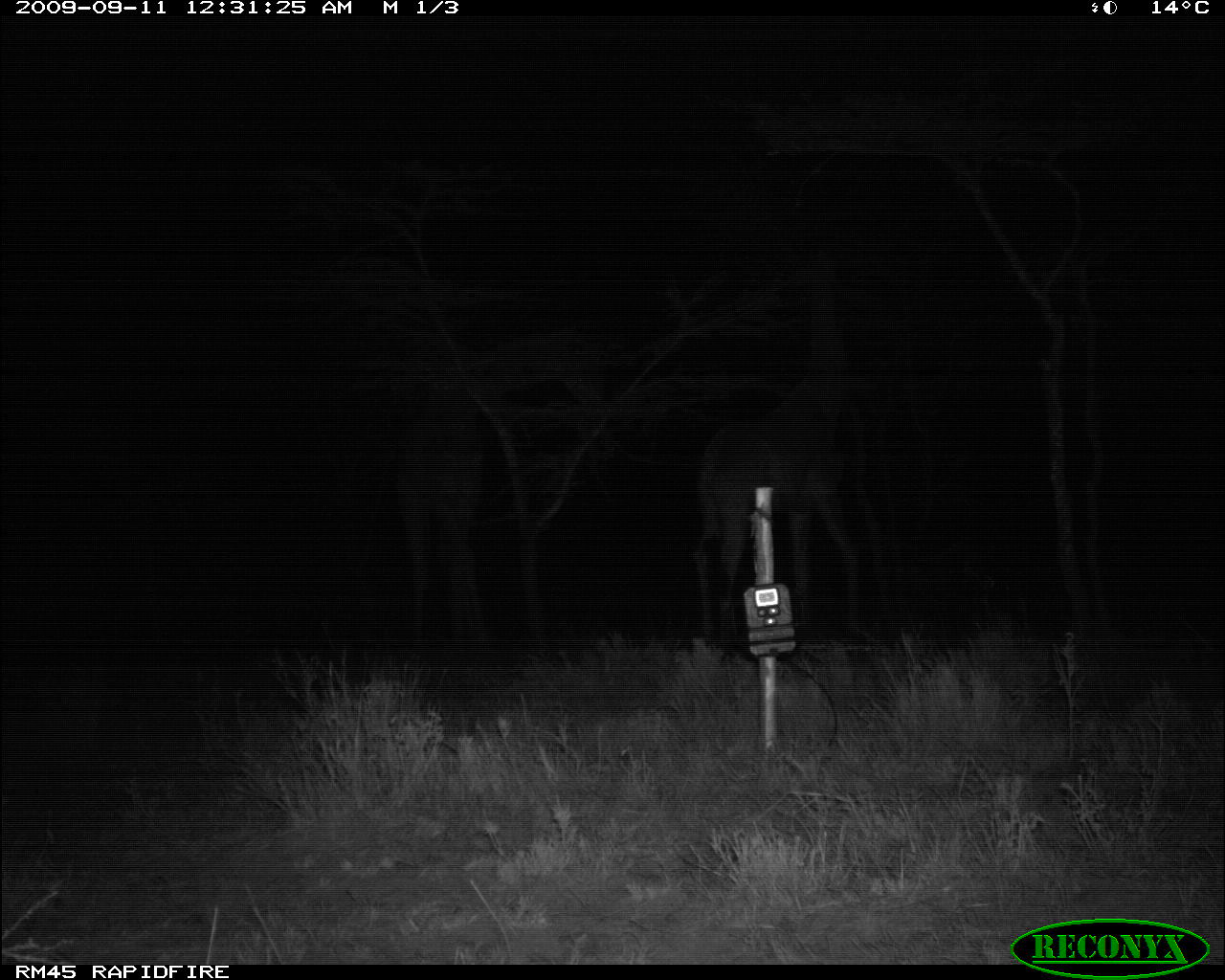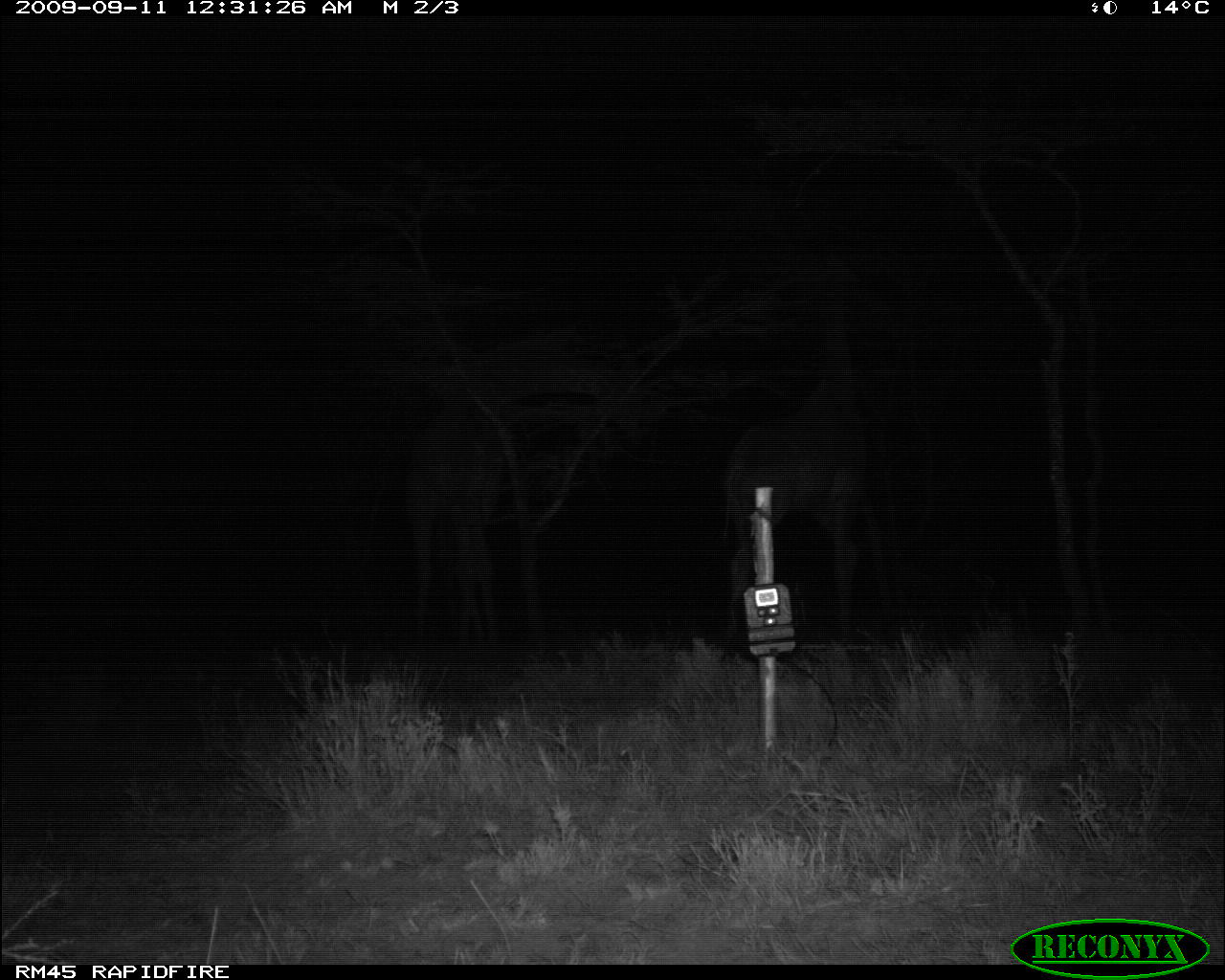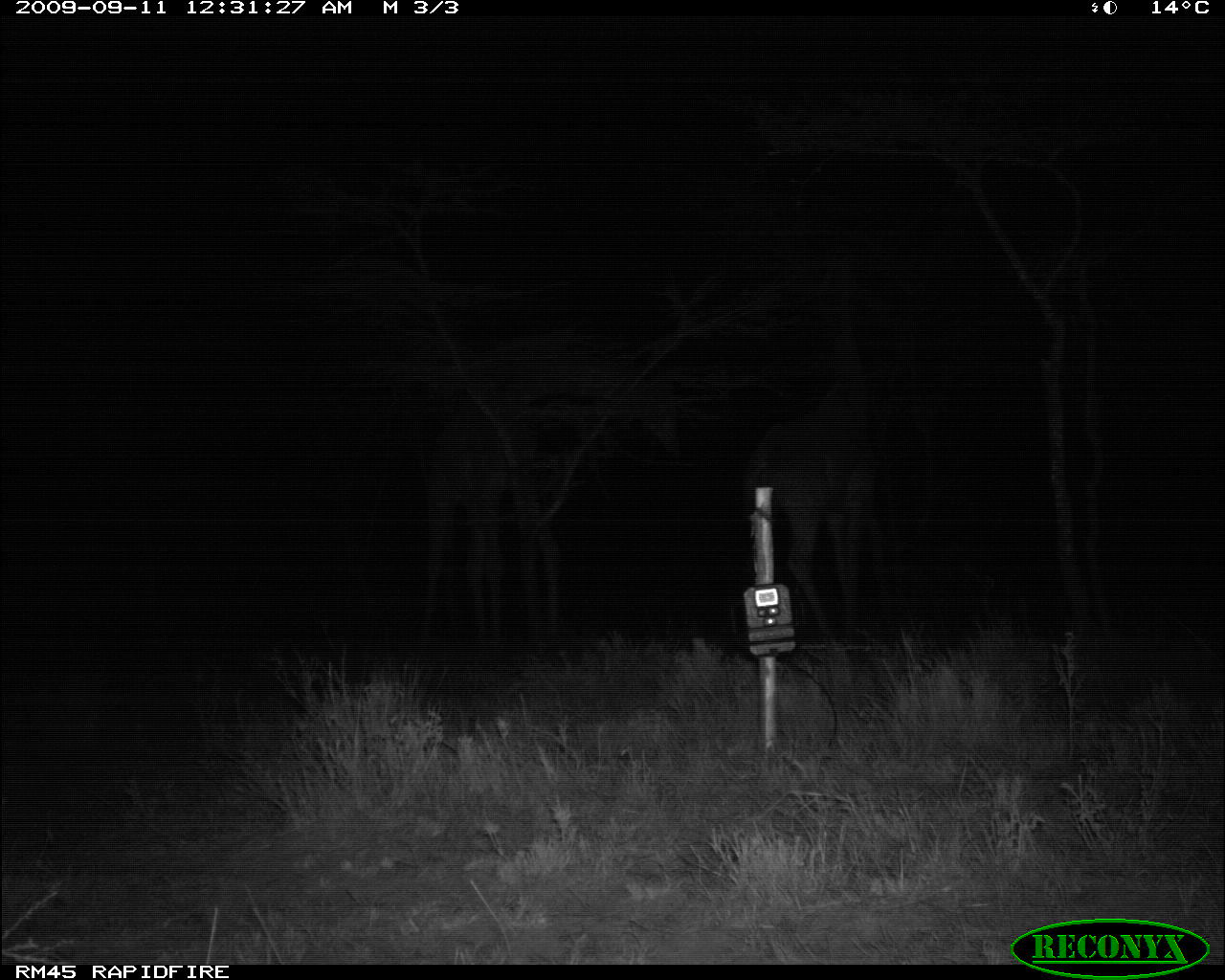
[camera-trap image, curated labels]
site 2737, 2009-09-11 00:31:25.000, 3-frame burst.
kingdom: Animalia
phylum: Chordata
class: Mammalia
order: Artiodactyla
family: Giraffidae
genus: Giraffa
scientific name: Giraffa camelopardalis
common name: giraffe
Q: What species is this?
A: Giraffa camelopardalis (giraffe).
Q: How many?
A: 2.